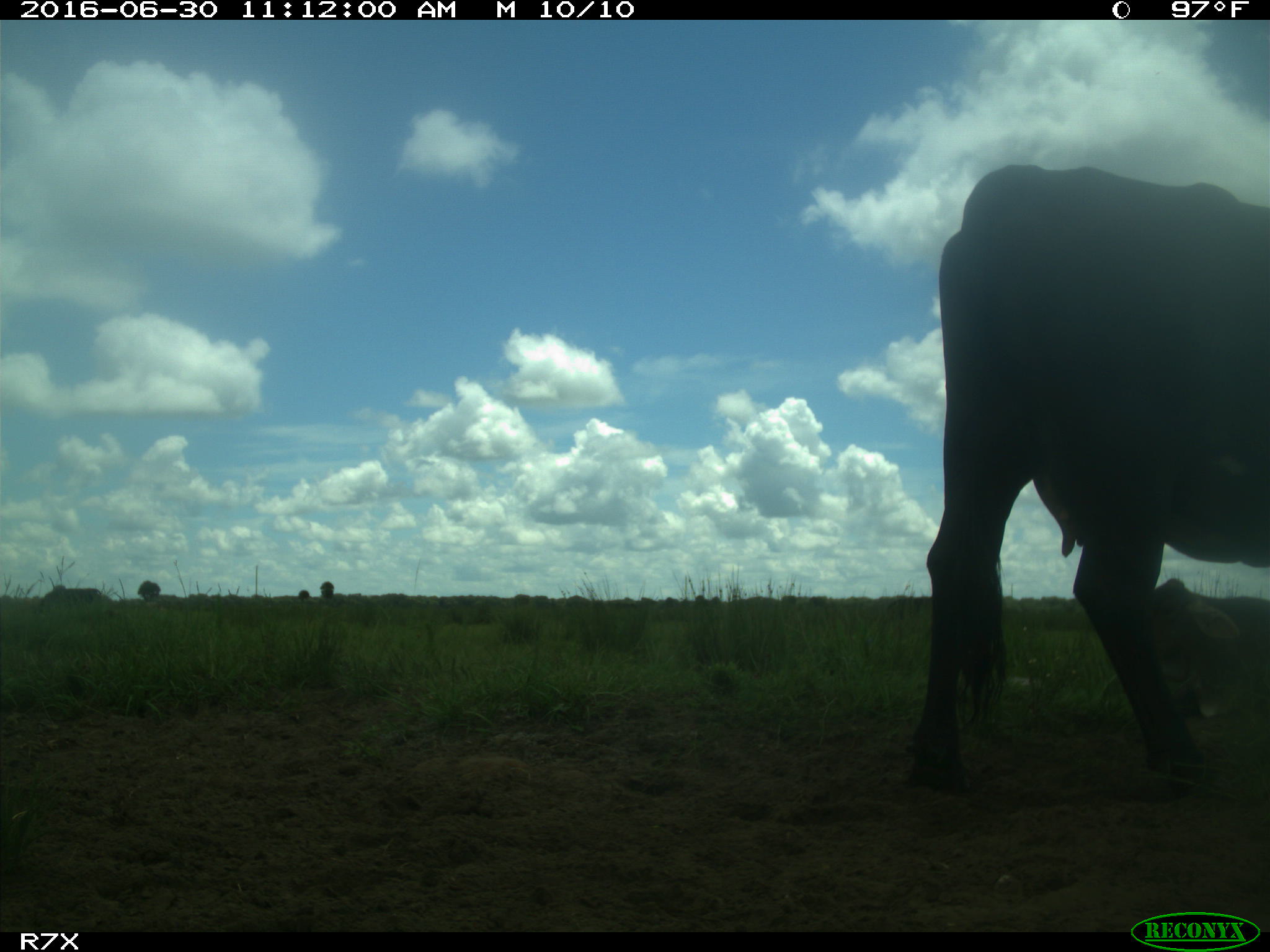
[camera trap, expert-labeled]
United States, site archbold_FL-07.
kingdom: Animalia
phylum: Chordata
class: Mammalia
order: Artiodactyla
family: Bovidae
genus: Bos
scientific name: Bos taurus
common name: domestic cow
Bos taurus (domestic cow).